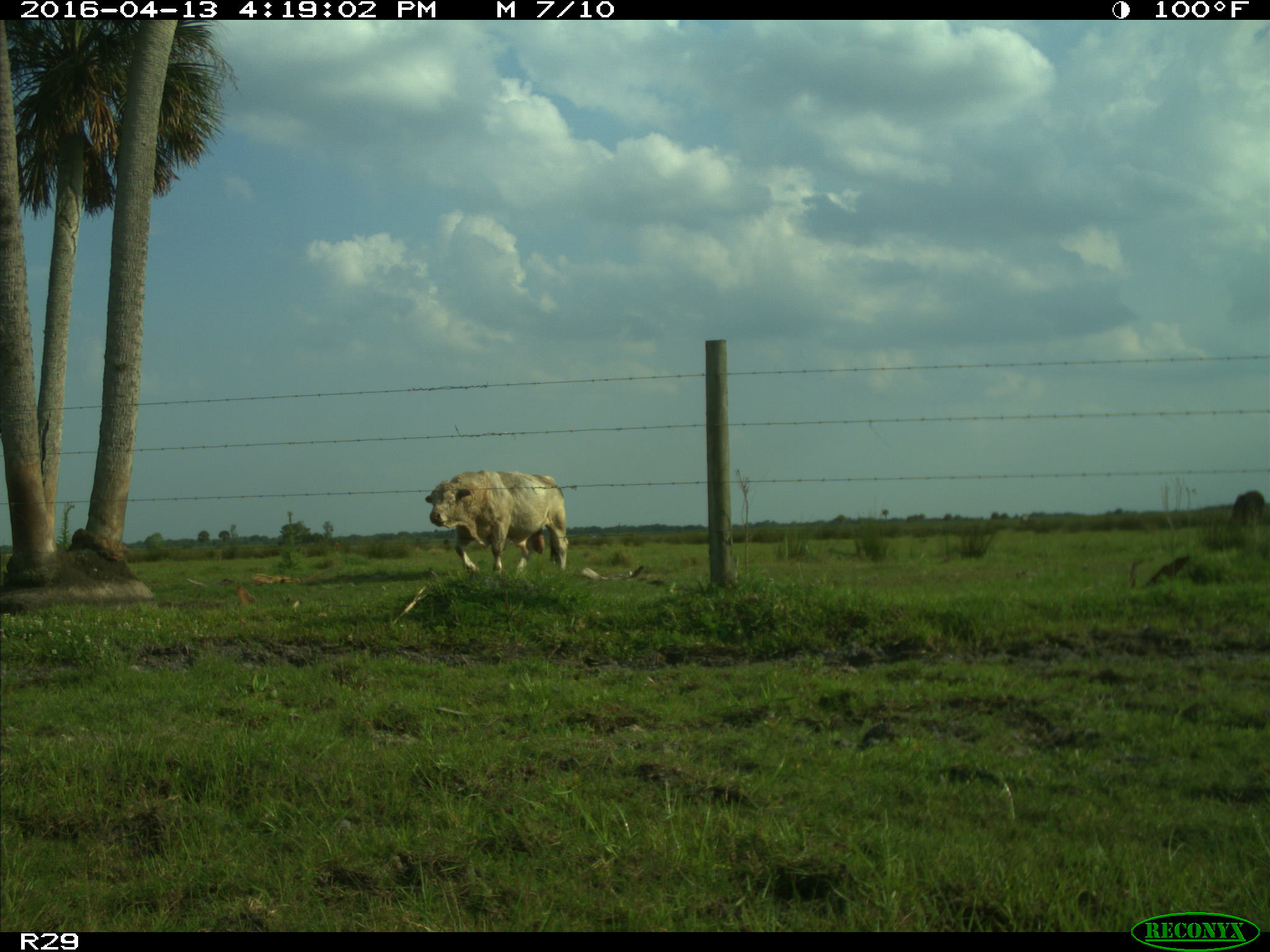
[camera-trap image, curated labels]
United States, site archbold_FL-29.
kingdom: Animalia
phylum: Chordata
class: Mammalia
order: Artiodactyla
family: Bovidae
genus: Bos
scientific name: Bos taurus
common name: domestic cow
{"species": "Bos taurus (domestic cow)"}